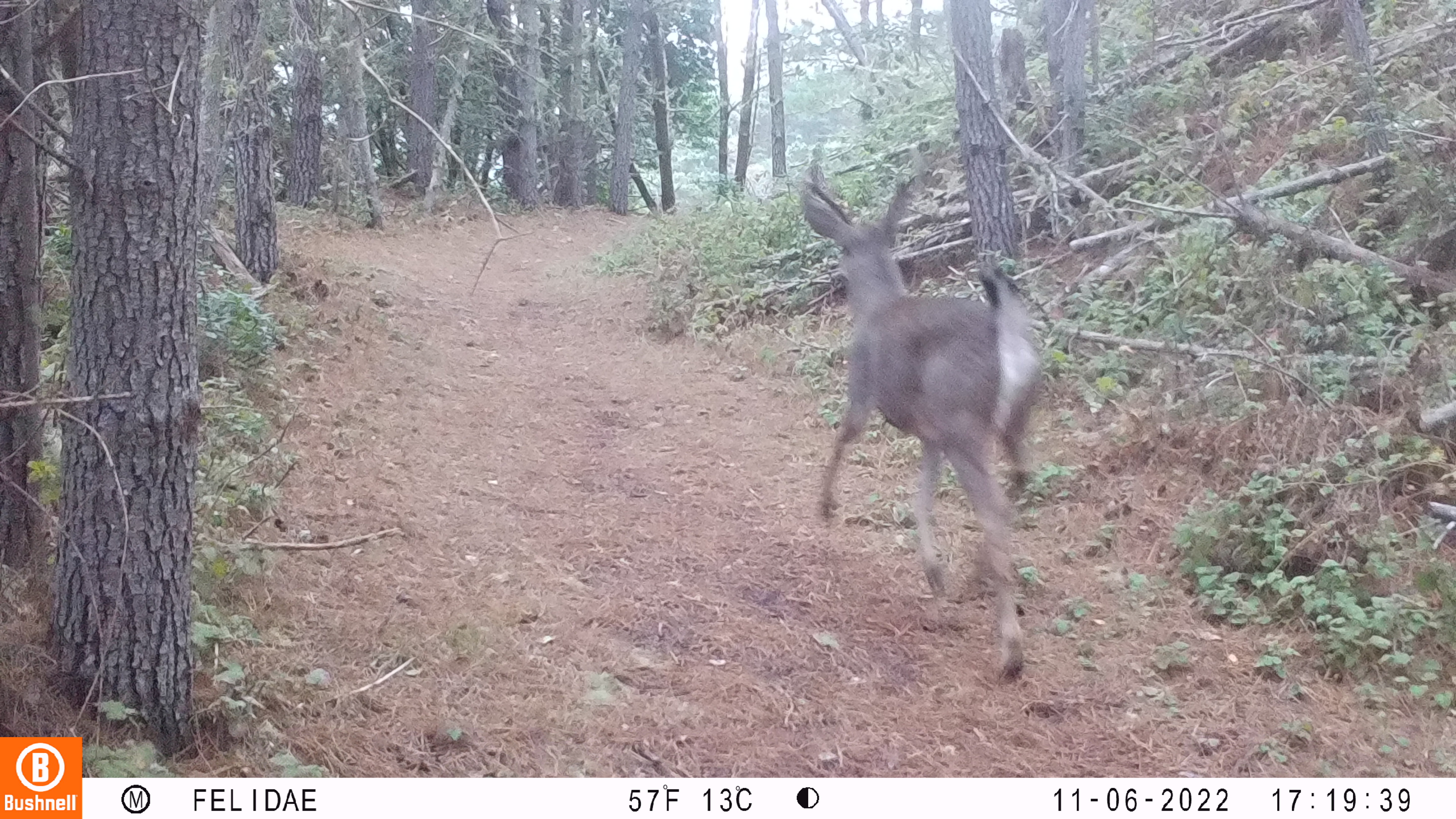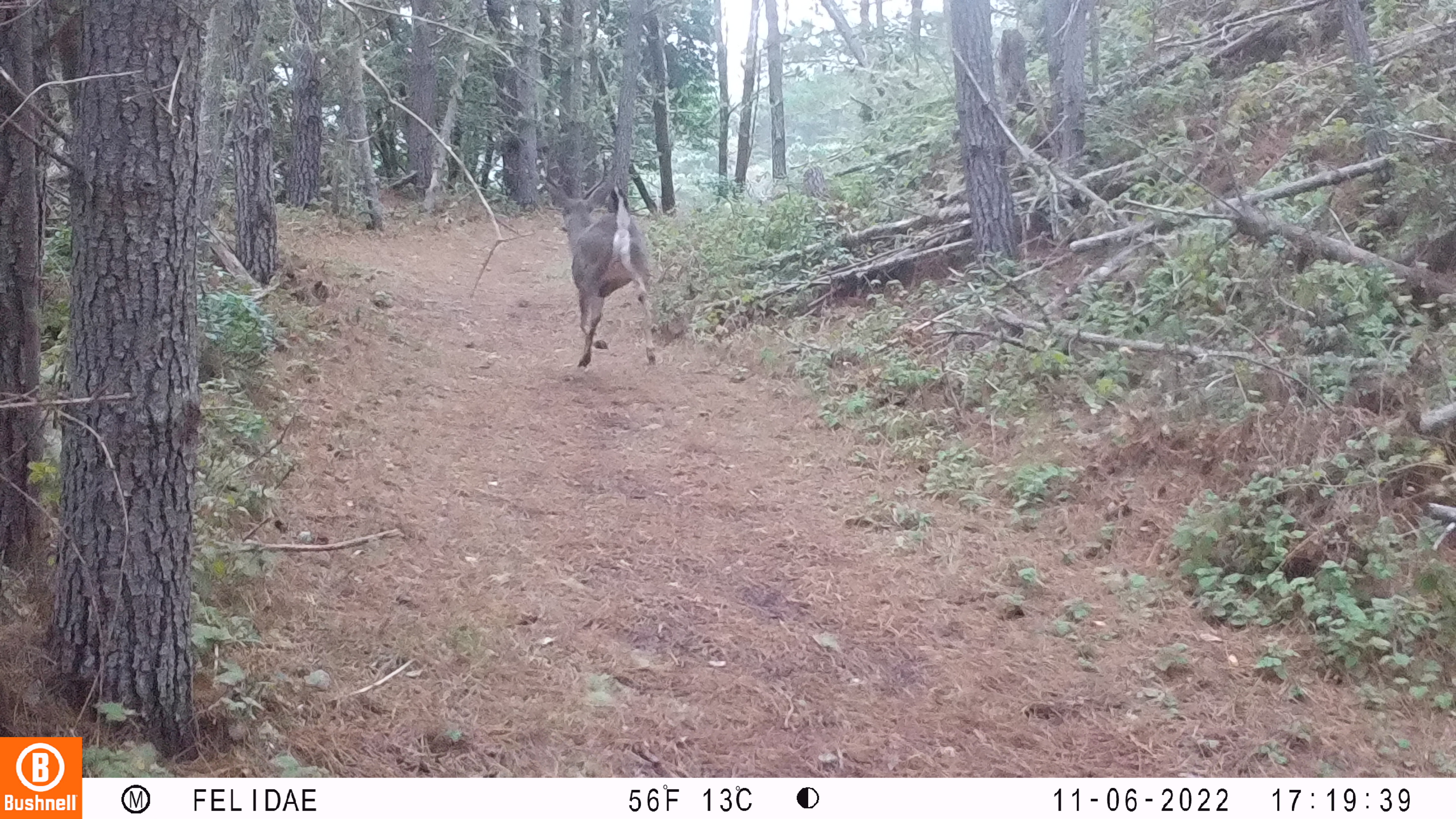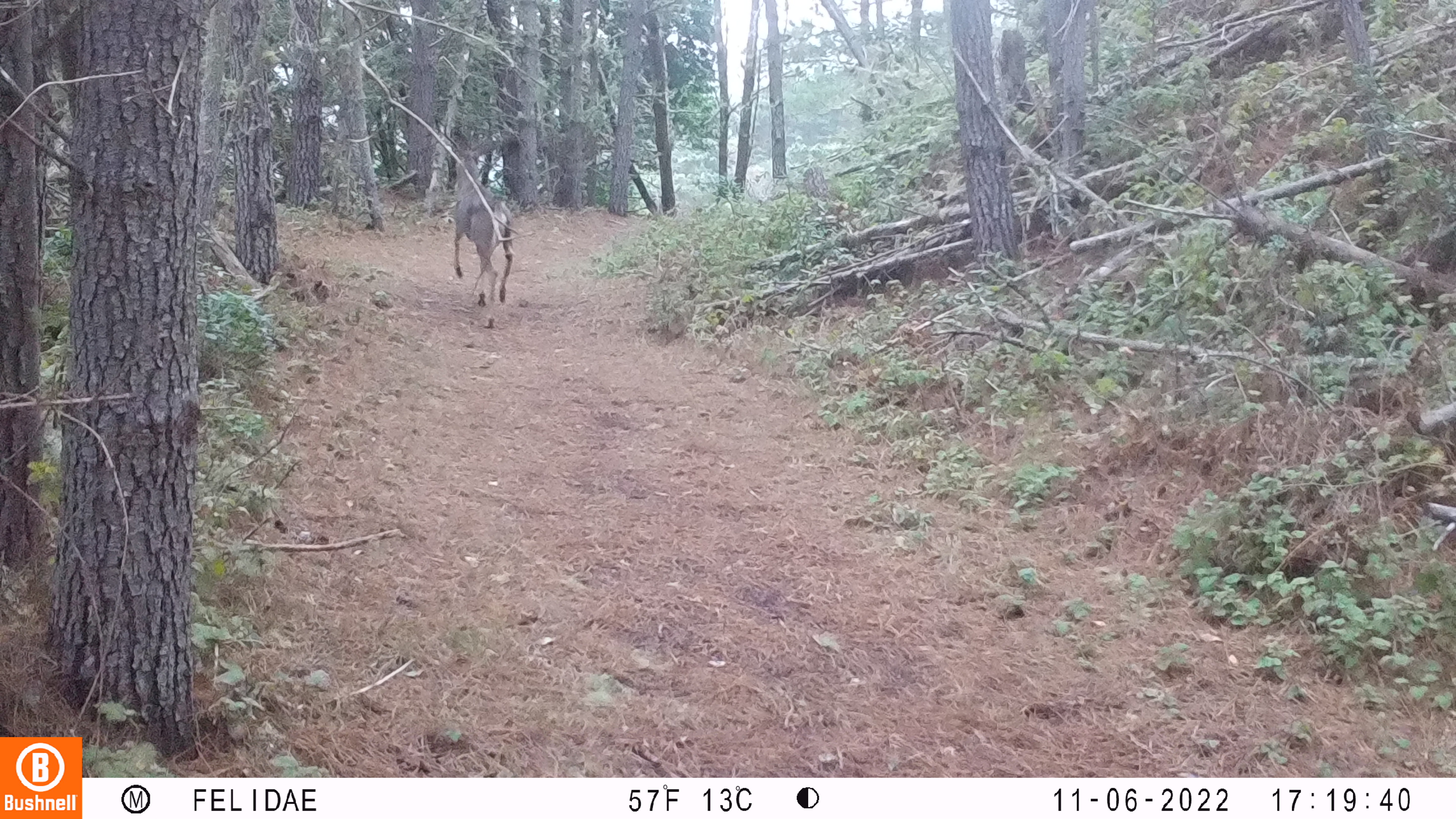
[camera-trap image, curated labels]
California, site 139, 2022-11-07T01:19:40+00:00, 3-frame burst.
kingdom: Animalia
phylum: Chordata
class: Mammalia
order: Artiodactyla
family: Cervidae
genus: Odocoileus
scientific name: Odocoileus hemionus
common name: mule deer